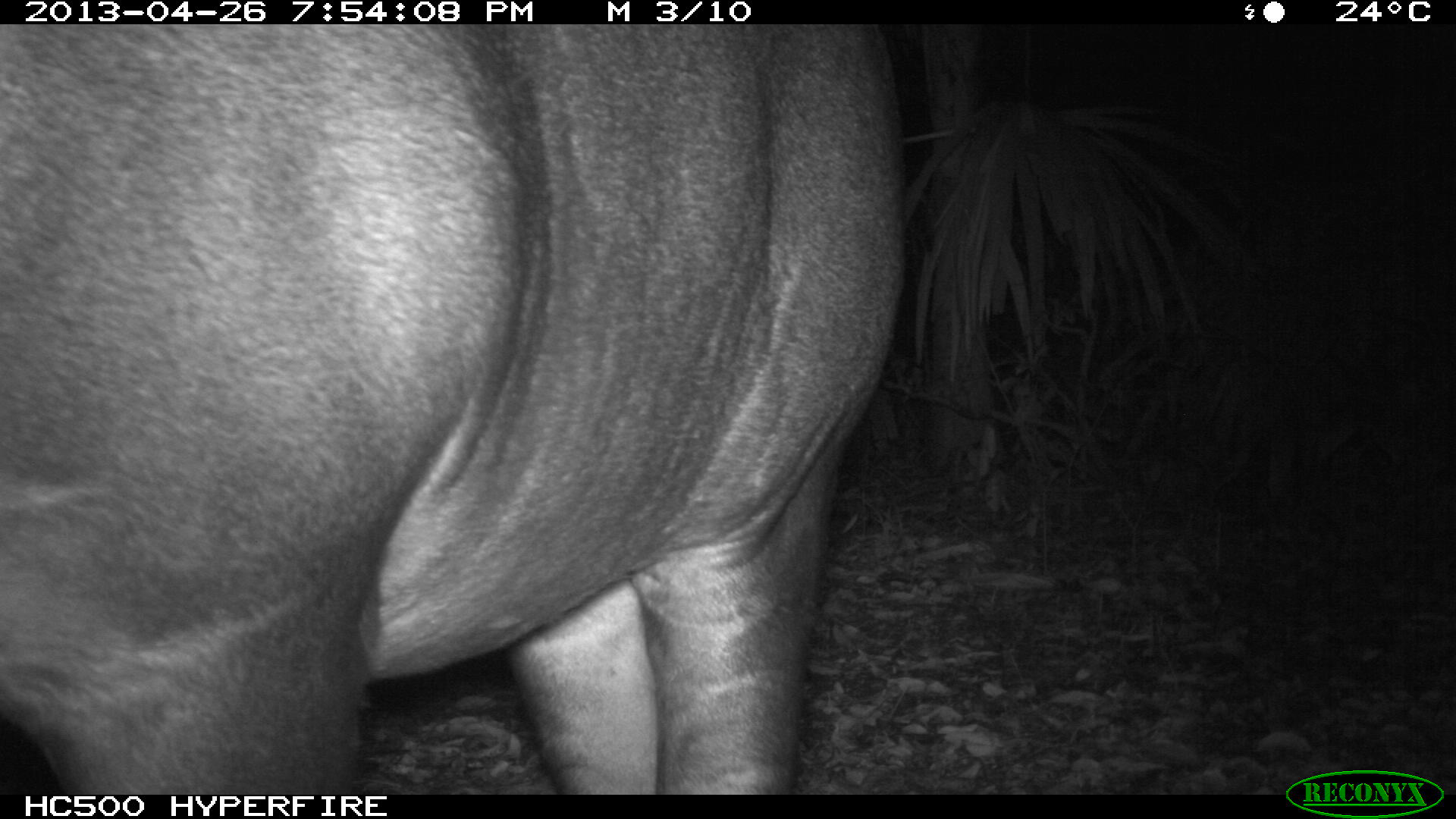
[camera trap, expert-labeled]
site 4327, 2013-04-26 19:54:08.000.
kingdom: Animalia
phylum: Chordata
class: Mammalia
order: Perissodactyla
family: Tapiridae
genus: Tapirus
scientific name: Tapirus bairdii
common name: baird's tapir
Tapirus bairdii (baird's tapir), count 1, sex female.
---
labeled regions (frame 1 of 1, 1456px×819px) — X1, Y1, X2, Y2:
tapirus bairdii: 0, 24, 906, 795